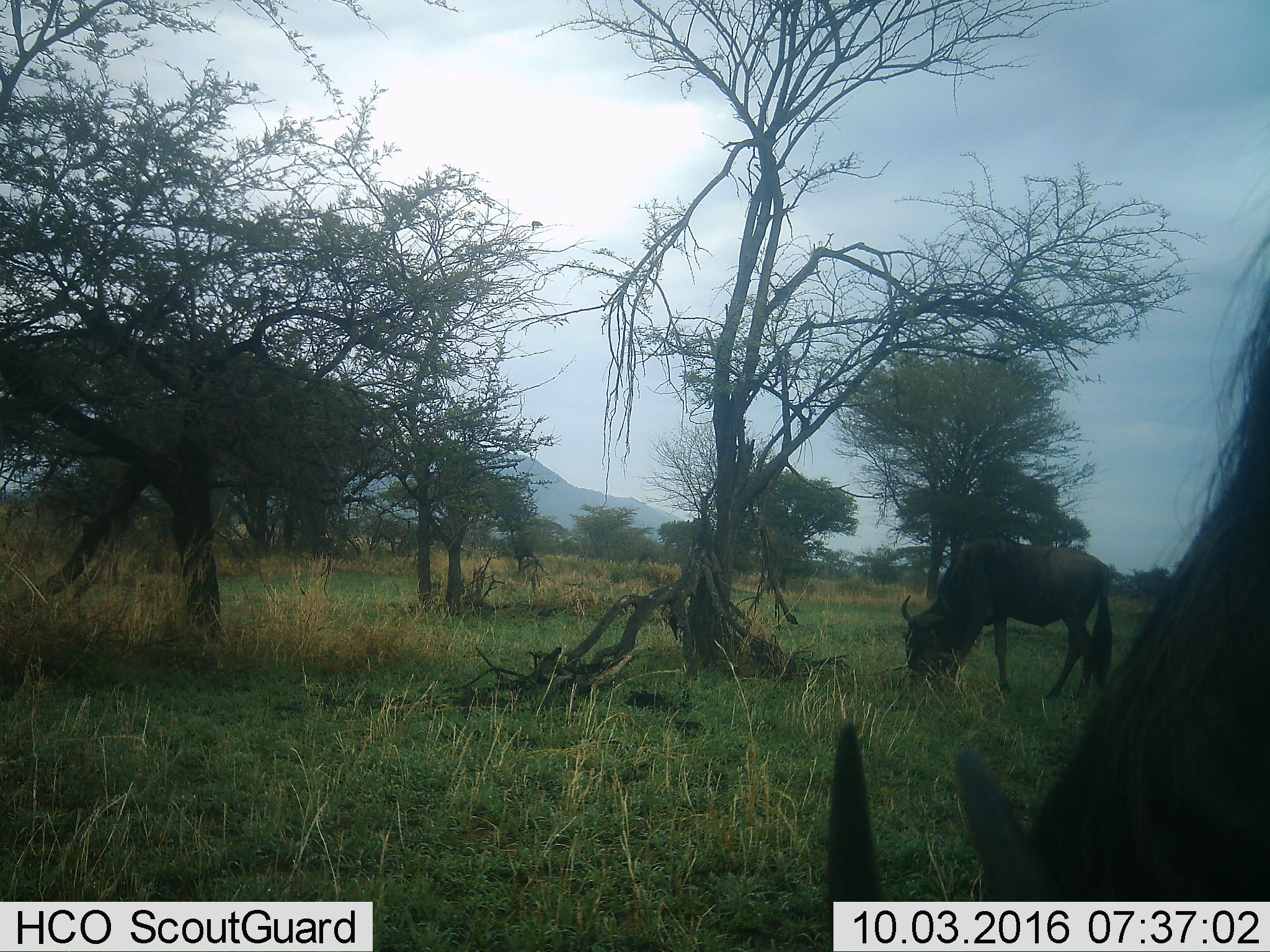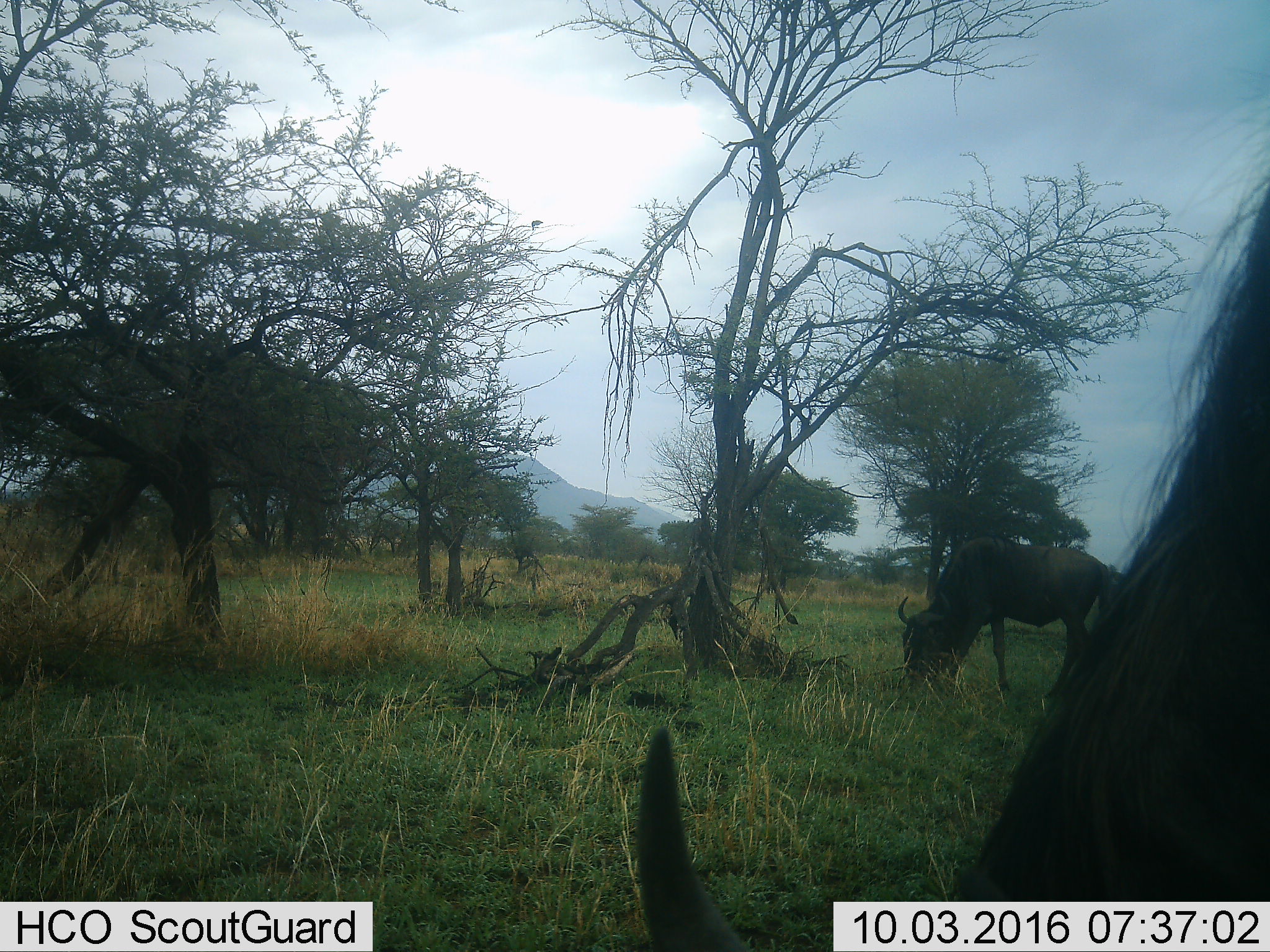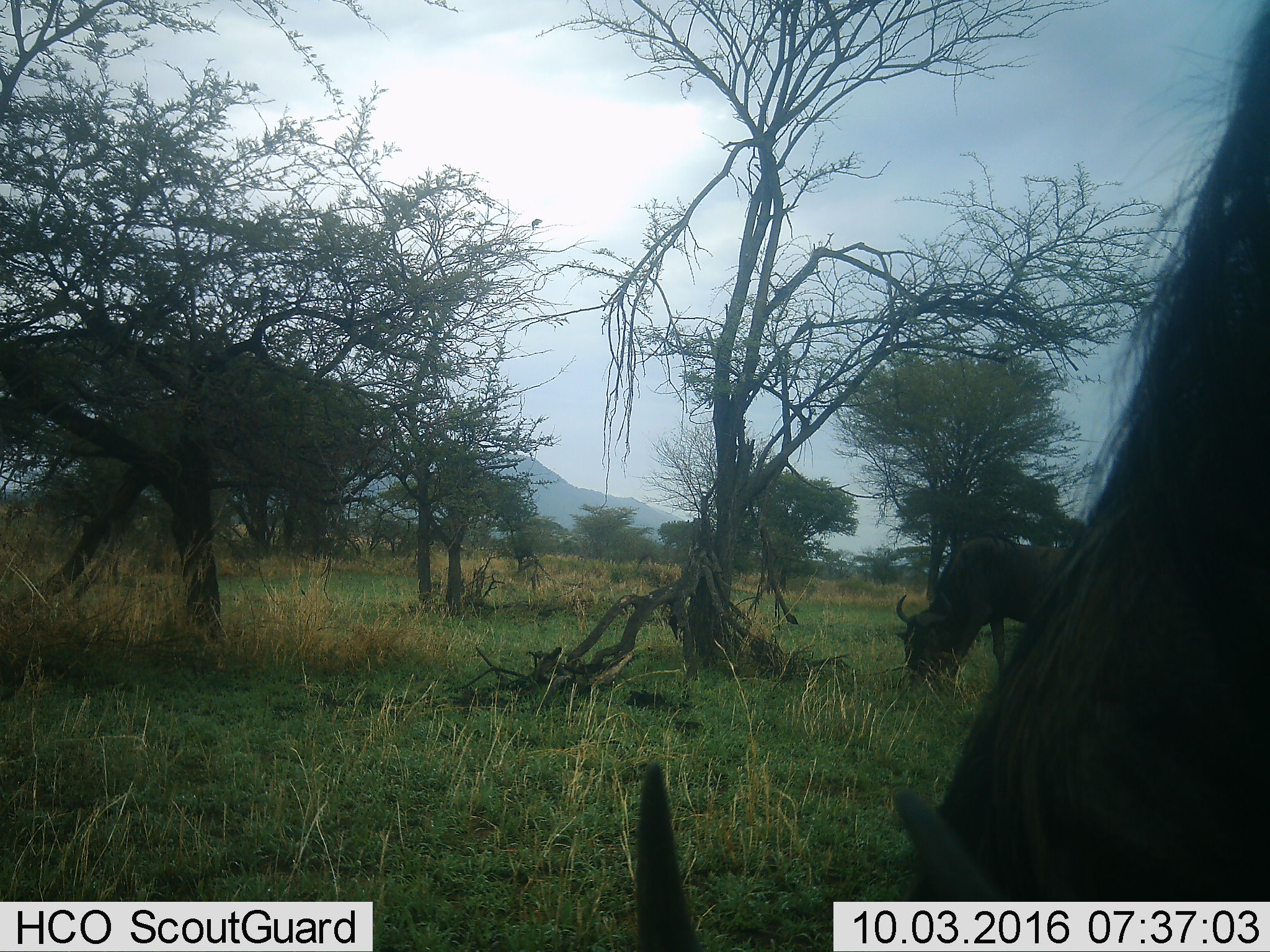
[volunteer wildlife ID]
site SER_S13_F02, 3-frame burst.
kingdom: Animalia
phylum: Chordata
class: Mammalia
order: Artiodactyla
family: Bovidae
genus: Connochaetes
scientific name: Connochaetes taurinus taurinus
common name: blue wildebeest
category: wildebeestblue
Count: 2.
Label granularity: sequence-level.